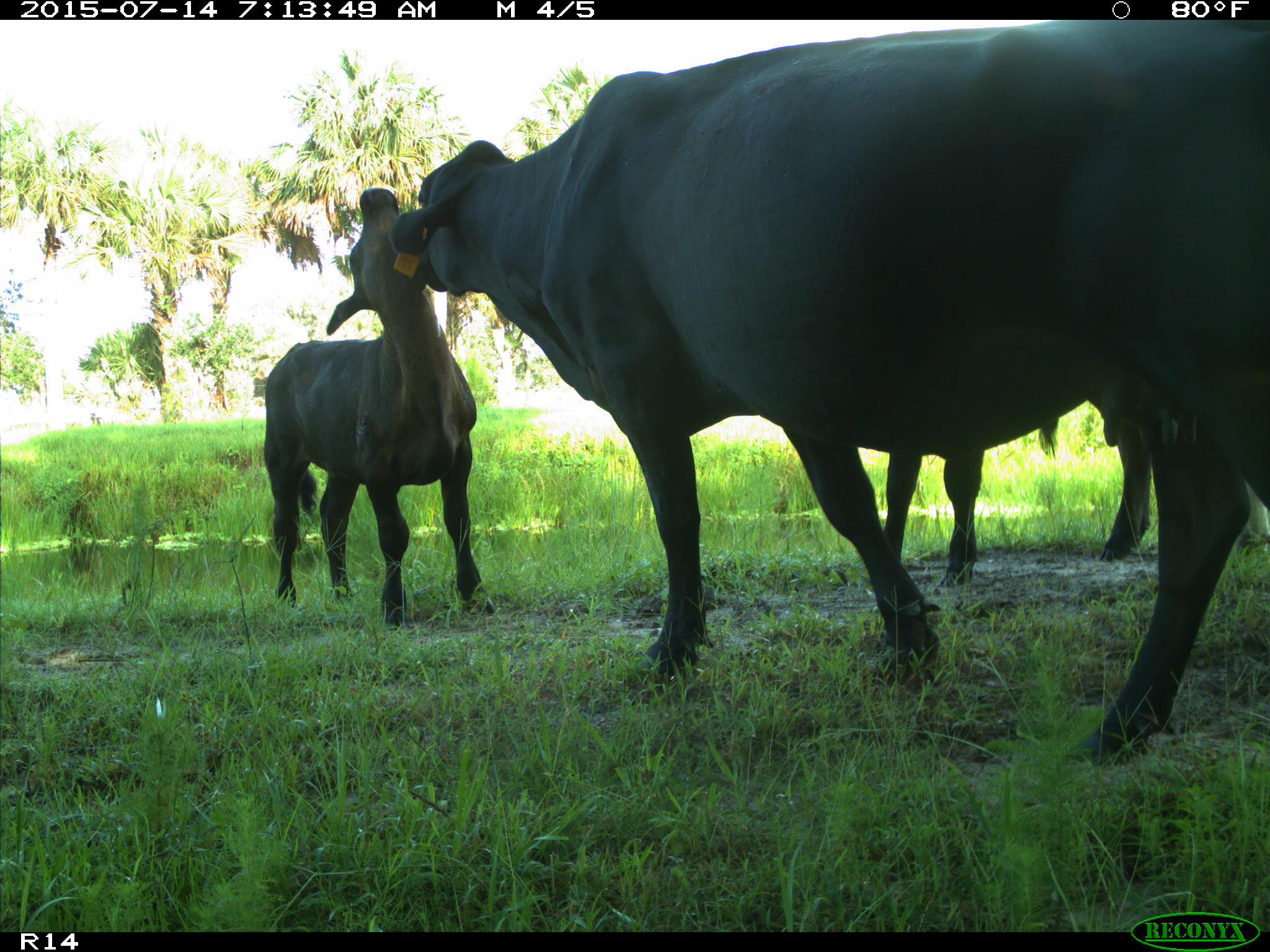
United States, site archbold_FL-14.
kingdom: Animalia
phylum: Chordata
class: Mammalia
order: Artiodactyla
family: Bovidae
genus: Bos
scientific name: Bos taurus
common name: domestic cow